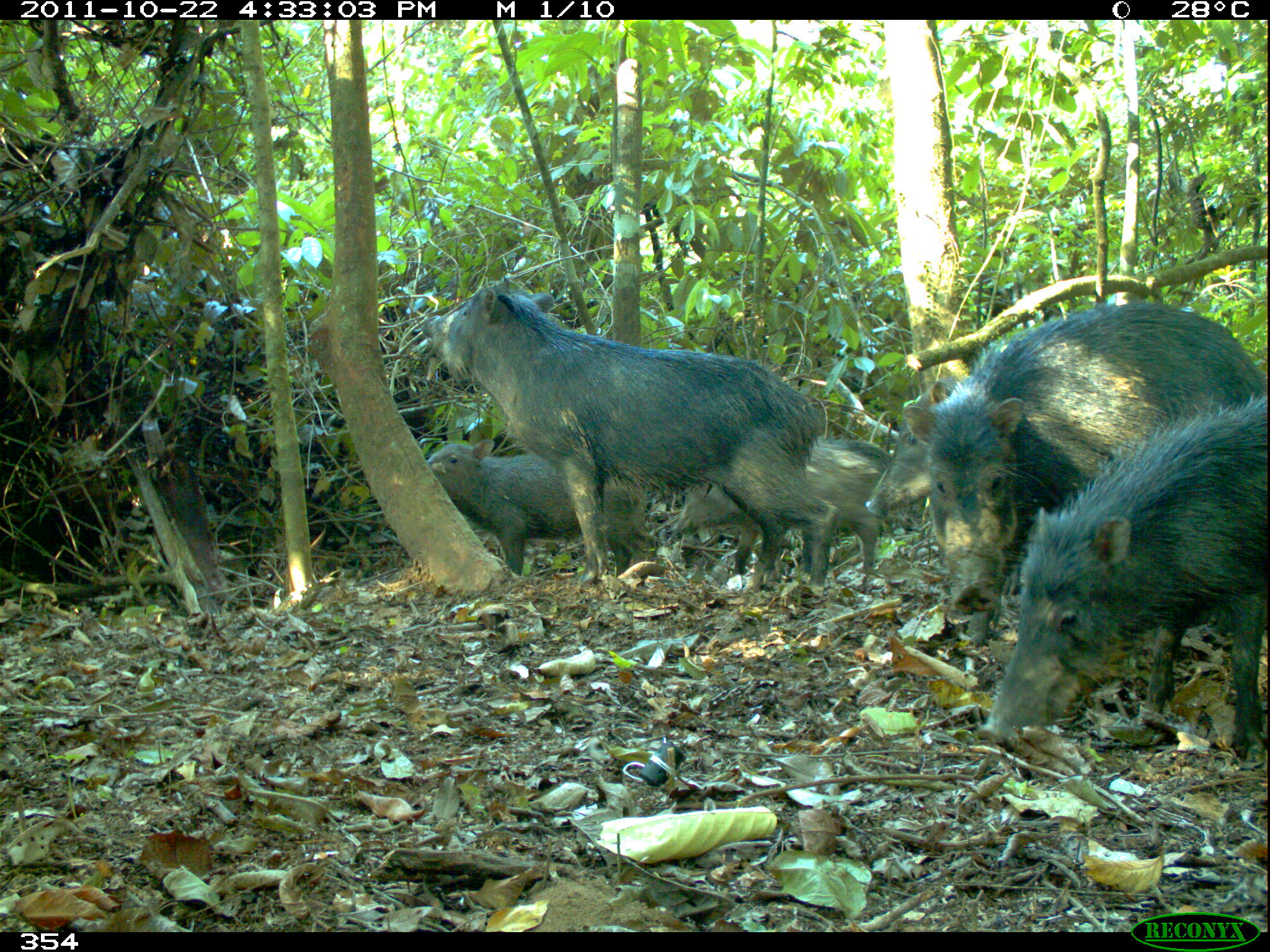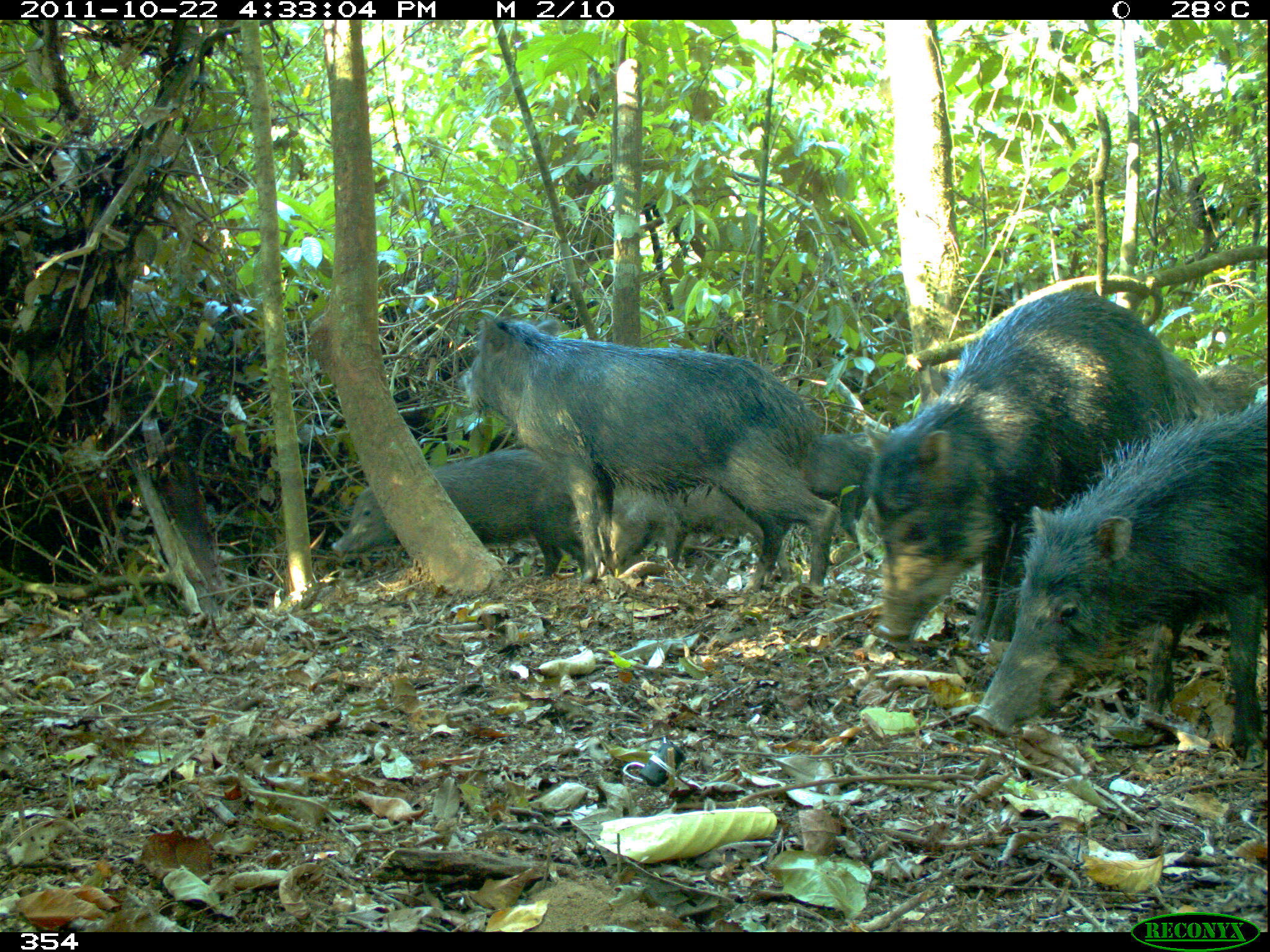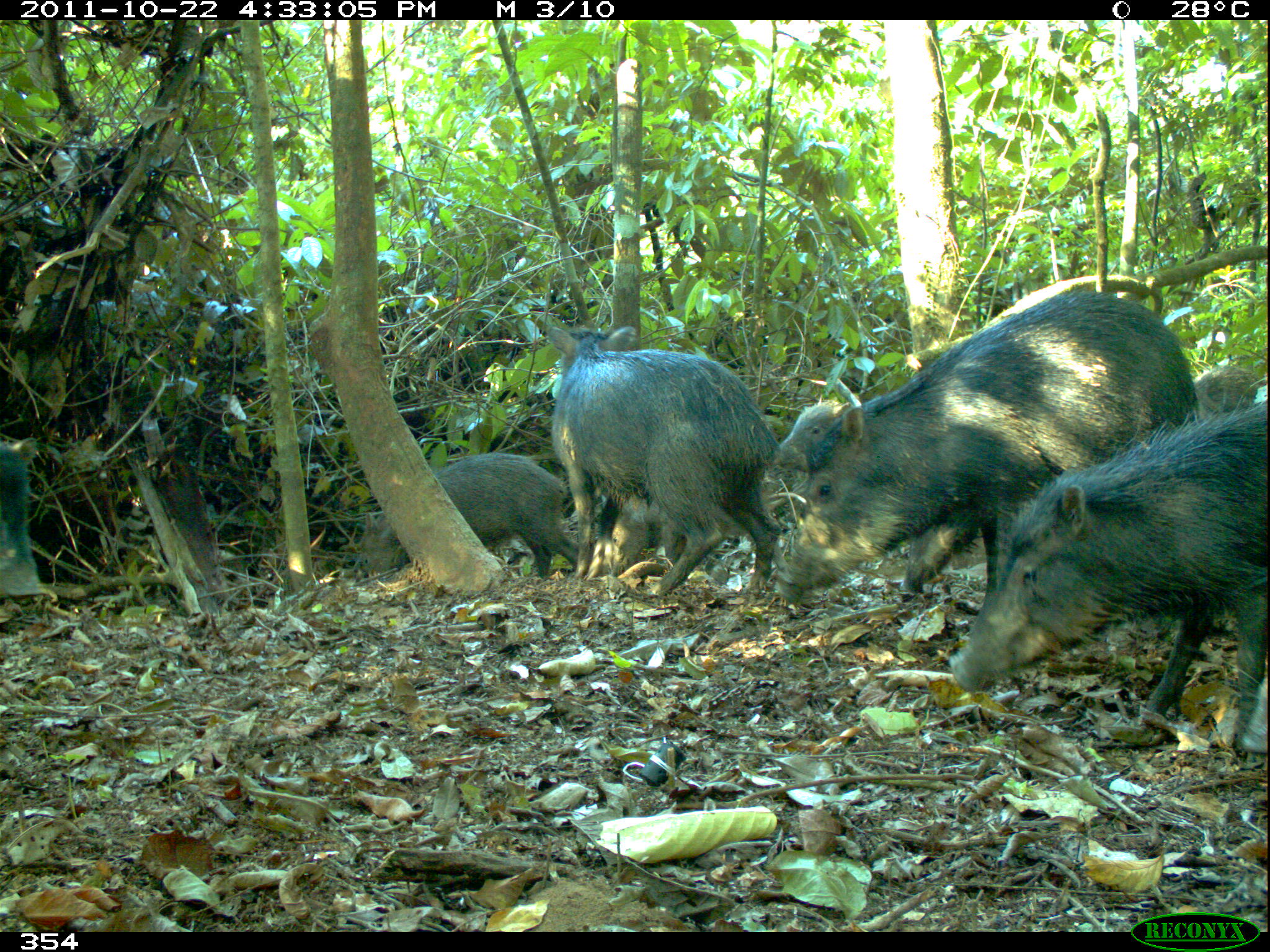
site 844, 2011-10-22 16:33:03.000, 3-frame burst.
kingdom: Animalia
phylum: Chordata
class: Mammalia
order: Artiodactyla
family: Tayassuidae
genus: Tayassu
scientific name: Tayassu pecari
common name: white-lipped peccary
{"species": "Tayassu pecari (white-lipped peccary)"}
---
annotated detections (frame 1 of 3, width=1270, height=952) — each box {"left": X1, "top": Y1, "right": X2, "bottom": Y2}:
tayassu pecari: {"left": 425, "top": 278, "right": 837, "bottom": 589}; {"left": 902, "top": 300, "right": 1265, "bottom": 612}; {"left": 980, "top": 397, "right": 1267, "bottom": 759}; {"left": 669, "top": 438, "right": 888, "bottom": 585}; {"left": 431, "top": 432, "right": 652, "bottom": 573}; {"left": 864, "top": 375, "right": 961, "bottom": 520}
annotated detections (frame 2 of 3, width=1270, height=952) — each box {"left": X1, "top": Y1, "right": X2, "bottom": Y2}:
tayassu pecari: {"left": 864, "top": 290, "right": 1214, "bottom": 646}; {"left": 966, "top": 396, "right": 1269, "bottom": 767}; {"left": 460, "top": 313, "right": 837, "bottom": 597}; {"left": 328, "top": 449, "right": 590, "bottom": 582}; {"left": 611, "top": 428, "right": 862, "bottom": 564}; {"left": 1203, "top": 369, "right": 1258, "bottom": 418}